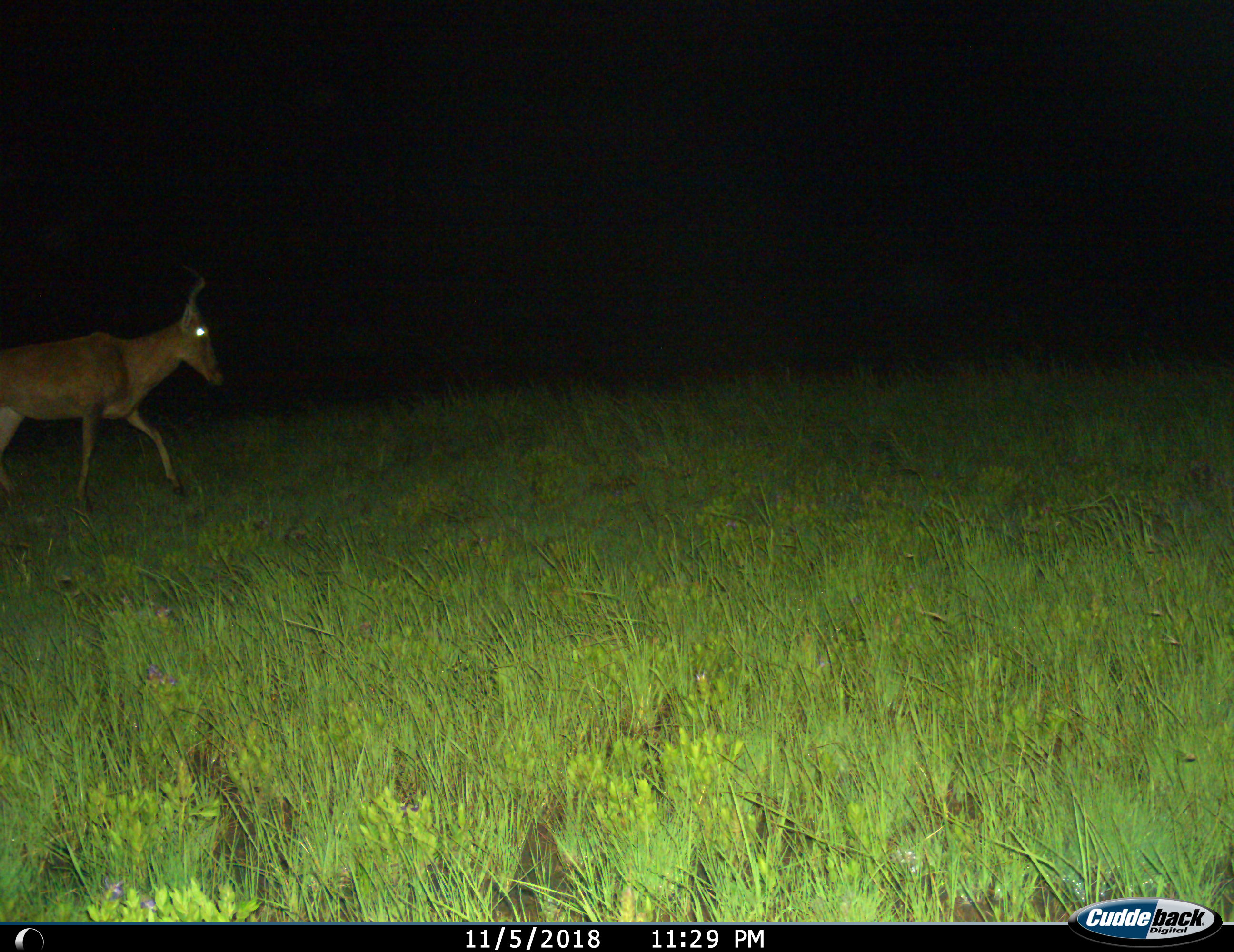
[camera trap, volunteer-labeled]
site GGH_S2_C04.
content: unidentified animal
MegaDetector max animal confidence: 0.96